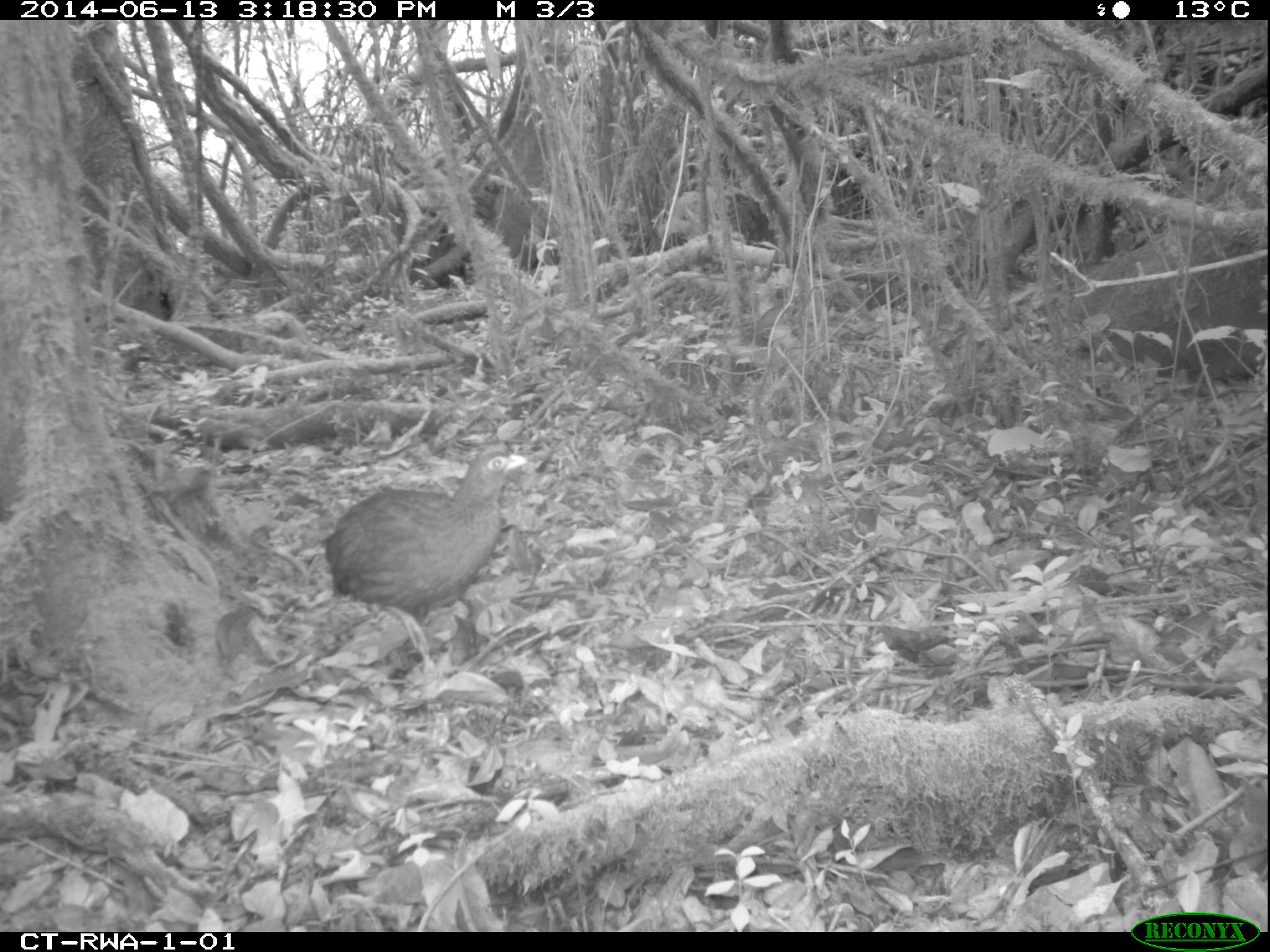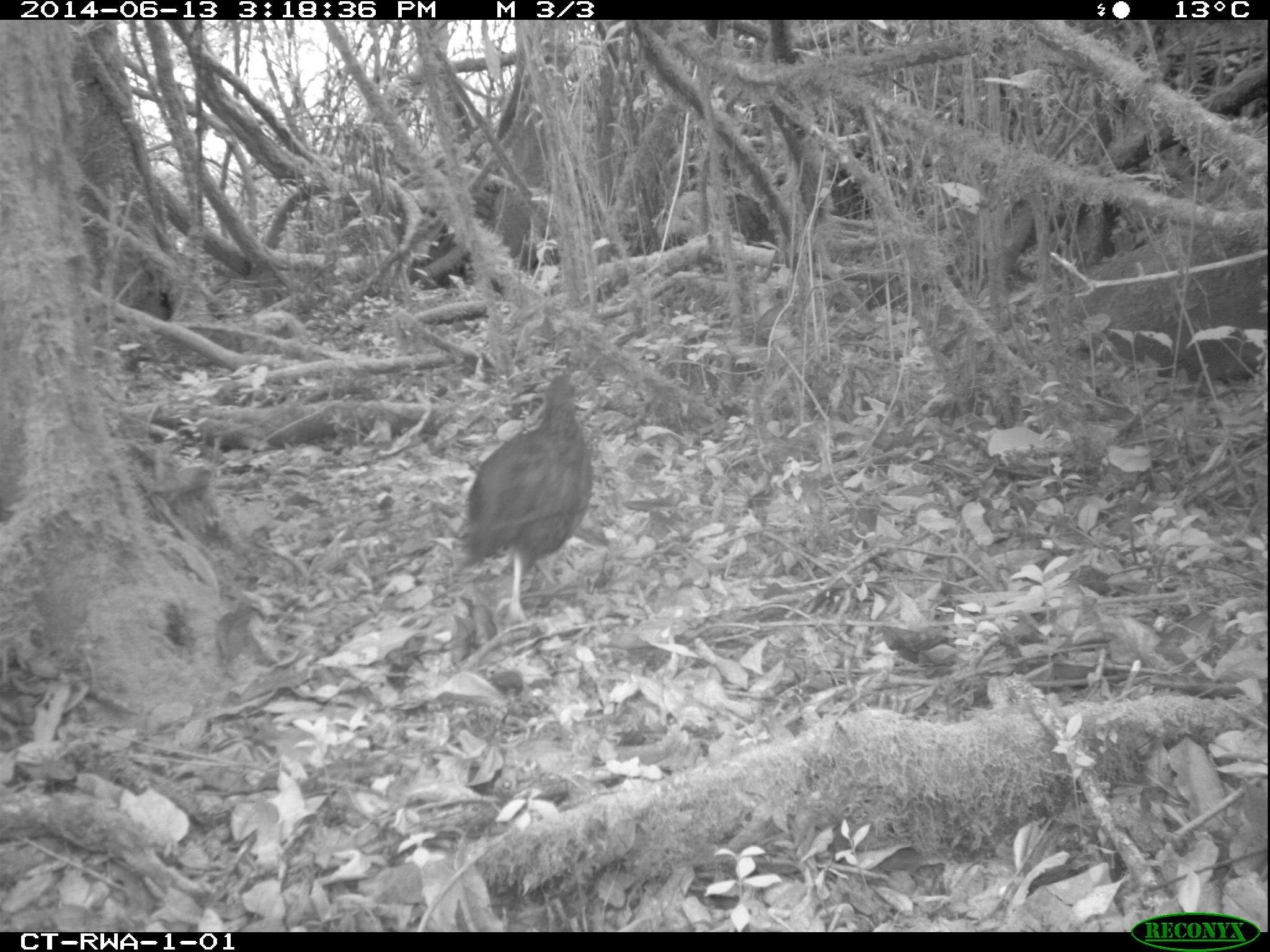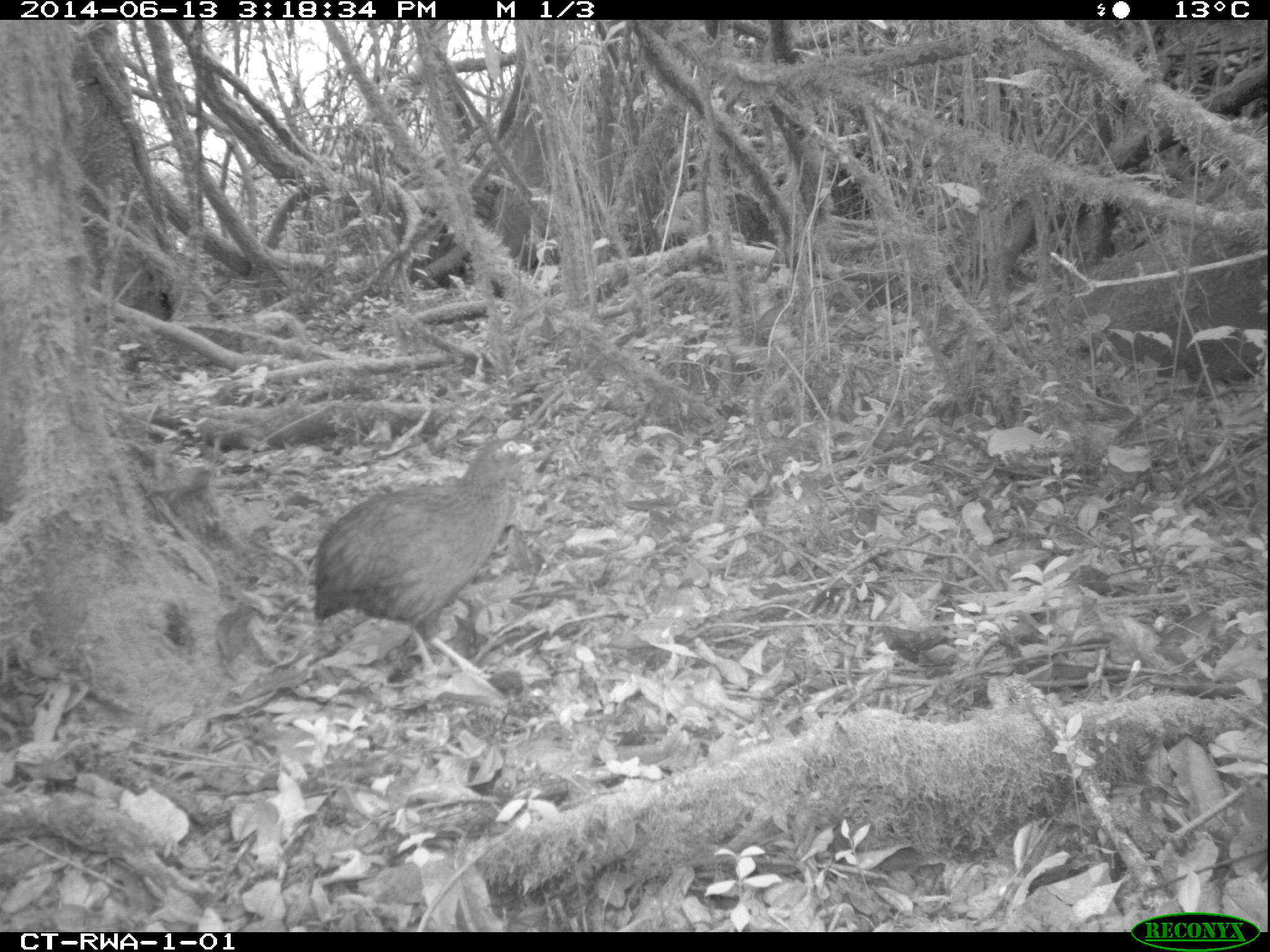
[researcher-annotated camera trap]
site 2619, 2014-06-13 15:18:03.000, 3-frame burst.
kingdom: Animalia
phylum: Chordata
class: Aves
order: Galliformes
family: Phasianidae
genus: Pternistis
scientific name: Pternistis nobilis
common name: handsome francolin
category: francolinus nobilis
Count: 1.